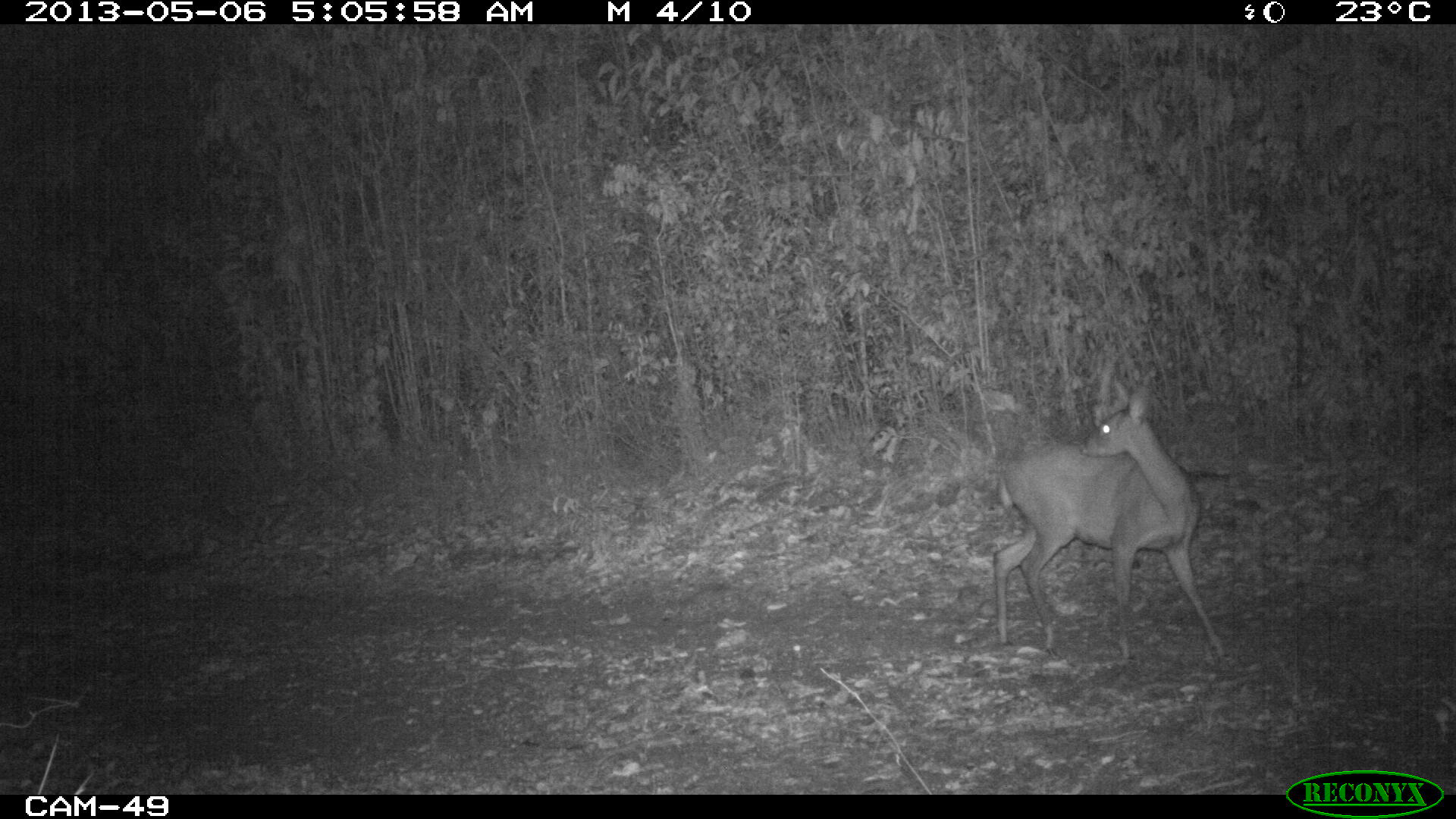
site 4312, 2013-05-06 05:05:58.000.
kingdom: Animalia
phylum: Chordata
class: Mammalia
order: Artiodactyla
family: Cervidae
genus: Odocoileus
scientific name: Odocoileus virginianus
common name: white-tailed deer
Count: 1.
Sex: female.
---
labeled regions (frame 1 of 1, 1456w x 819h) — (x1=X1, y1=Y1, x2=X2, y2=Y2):
odocoileus virginianus: (x1=992, y1=381, x2=1225, y2=661)